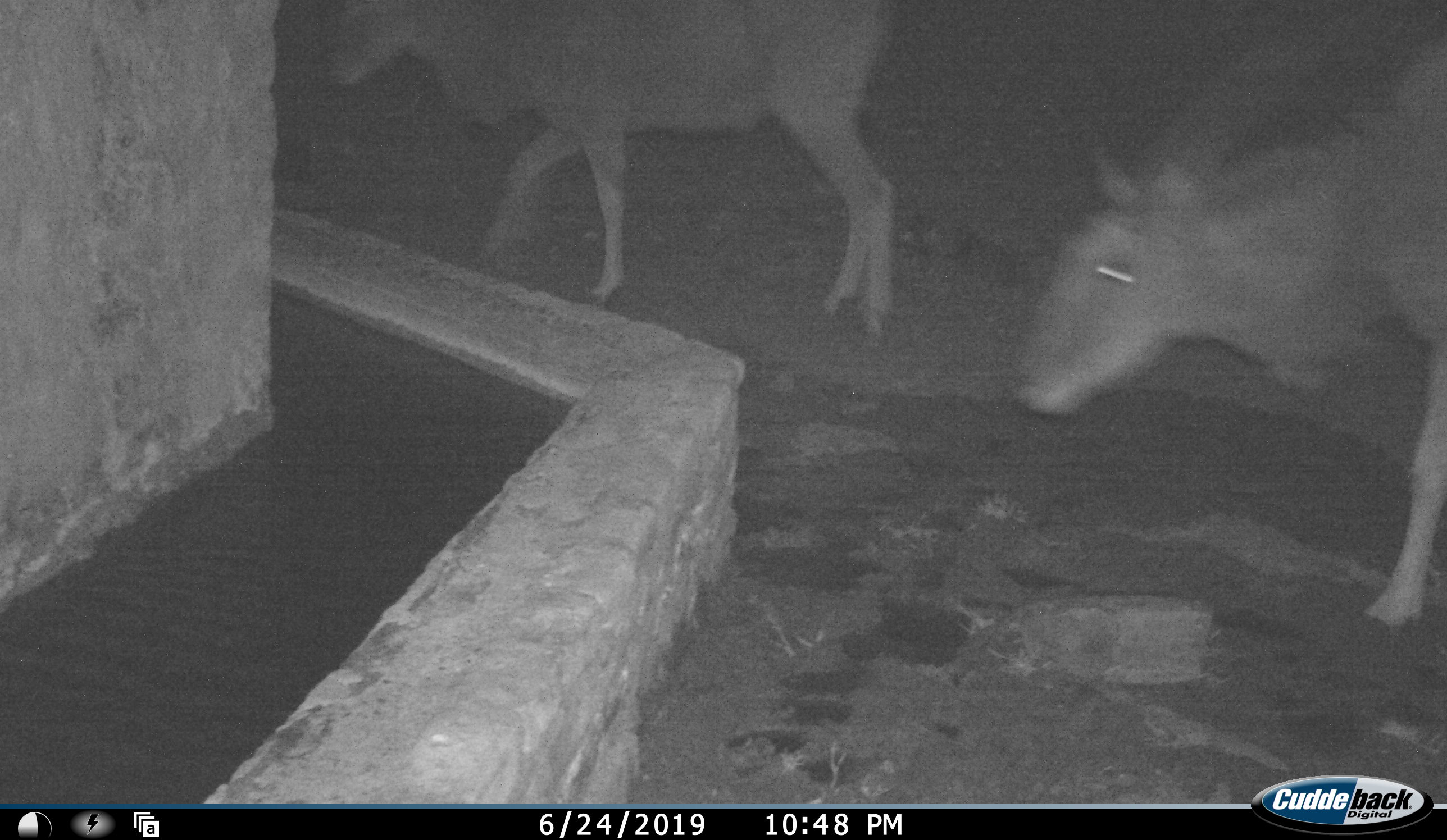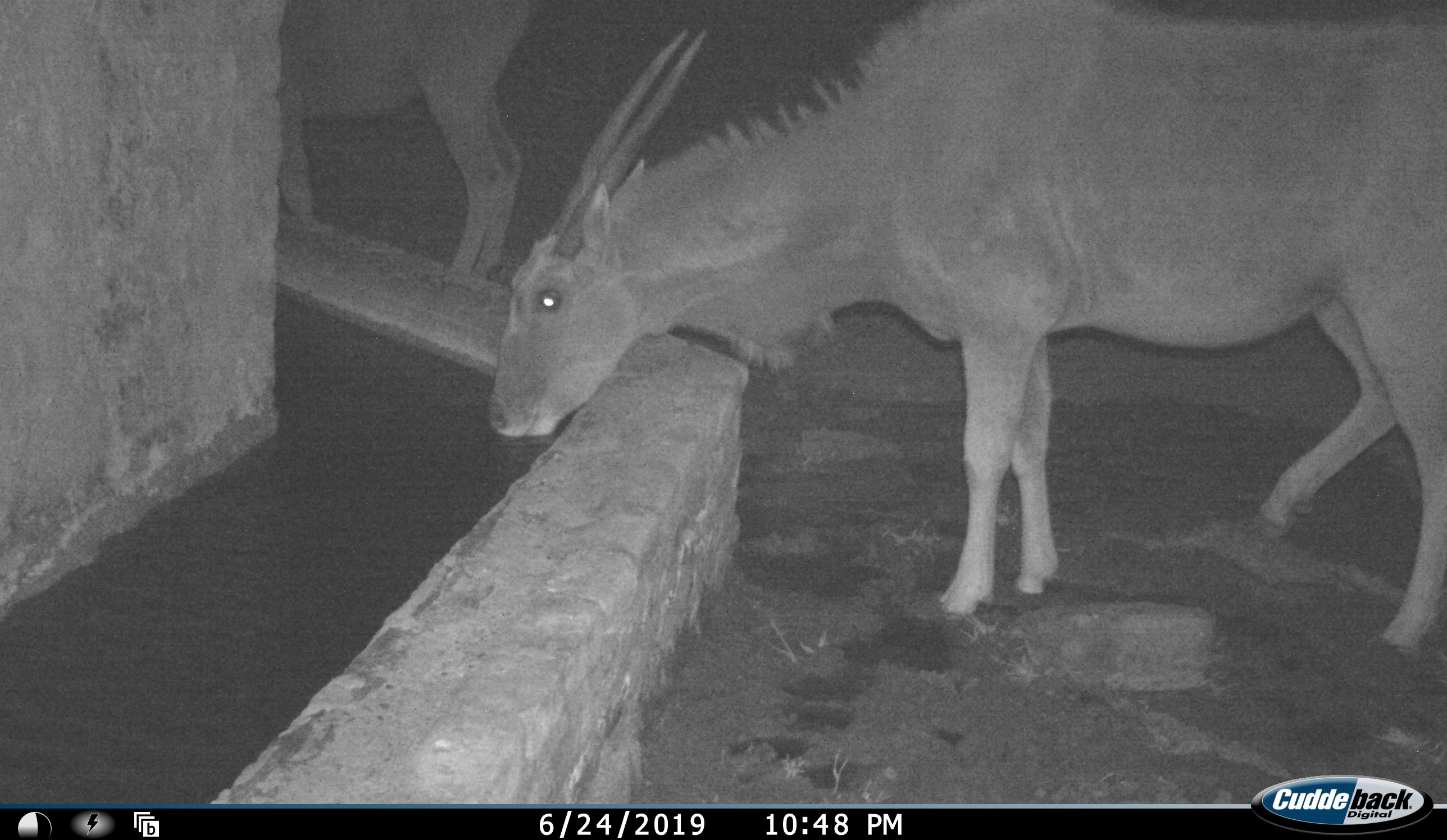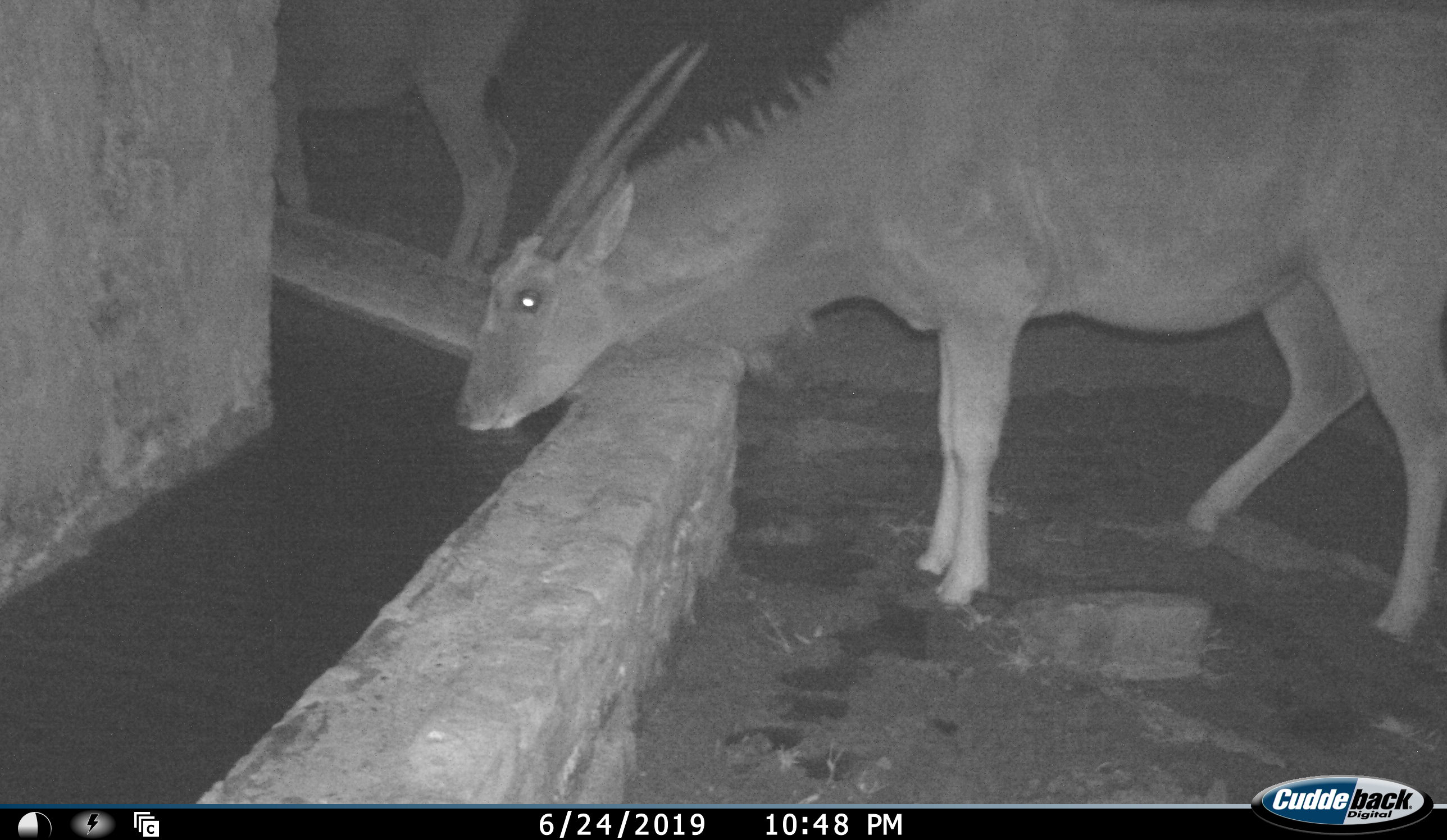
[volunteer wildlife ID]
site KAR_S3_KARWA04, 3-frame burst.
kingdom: Animalia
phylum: Chordata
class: Mammalia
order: Artiodactyla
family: Bovidae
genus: Tragelaphus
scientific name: Tragelaphus oryx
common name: eland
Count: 2.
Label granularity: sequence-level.